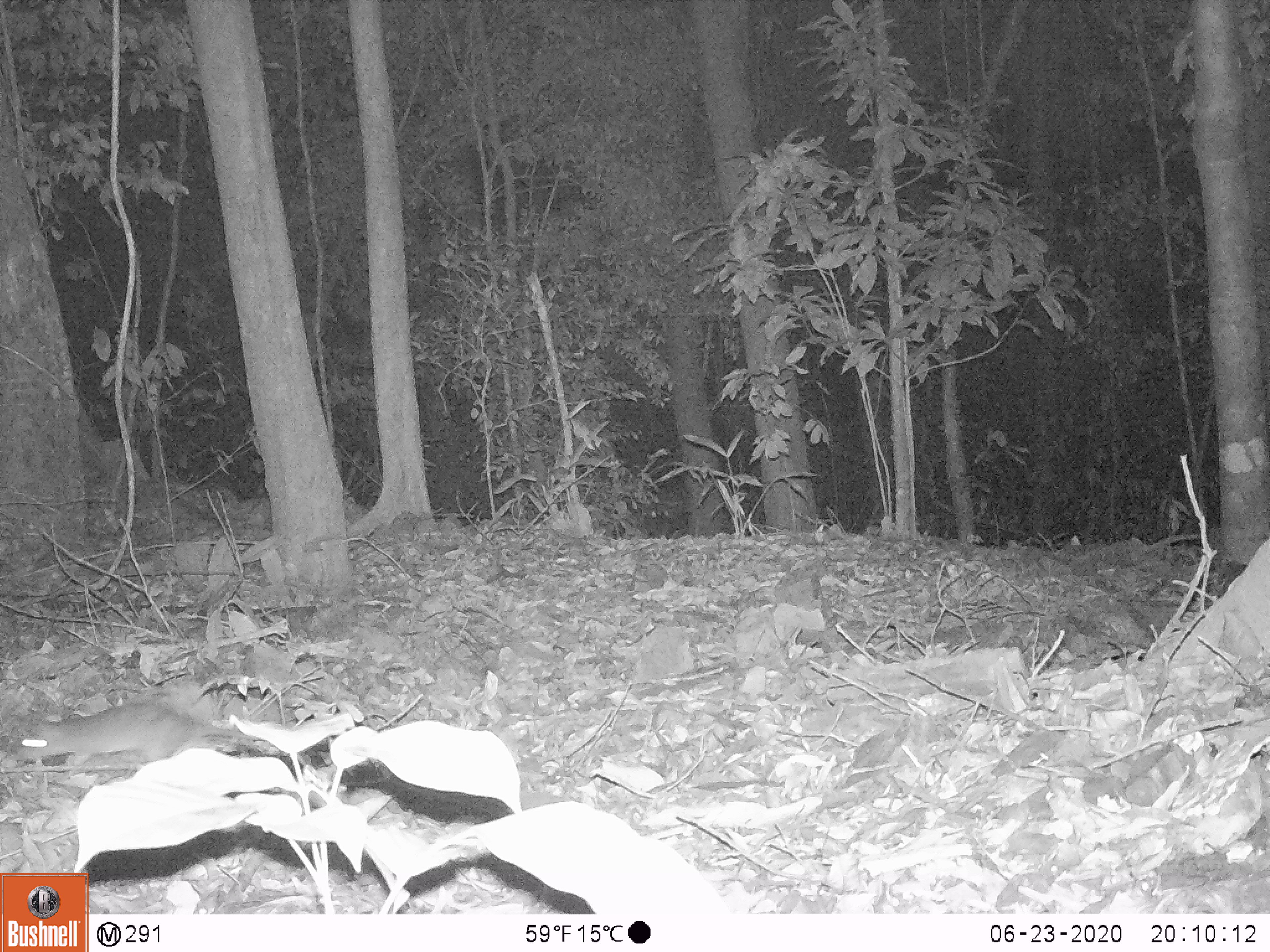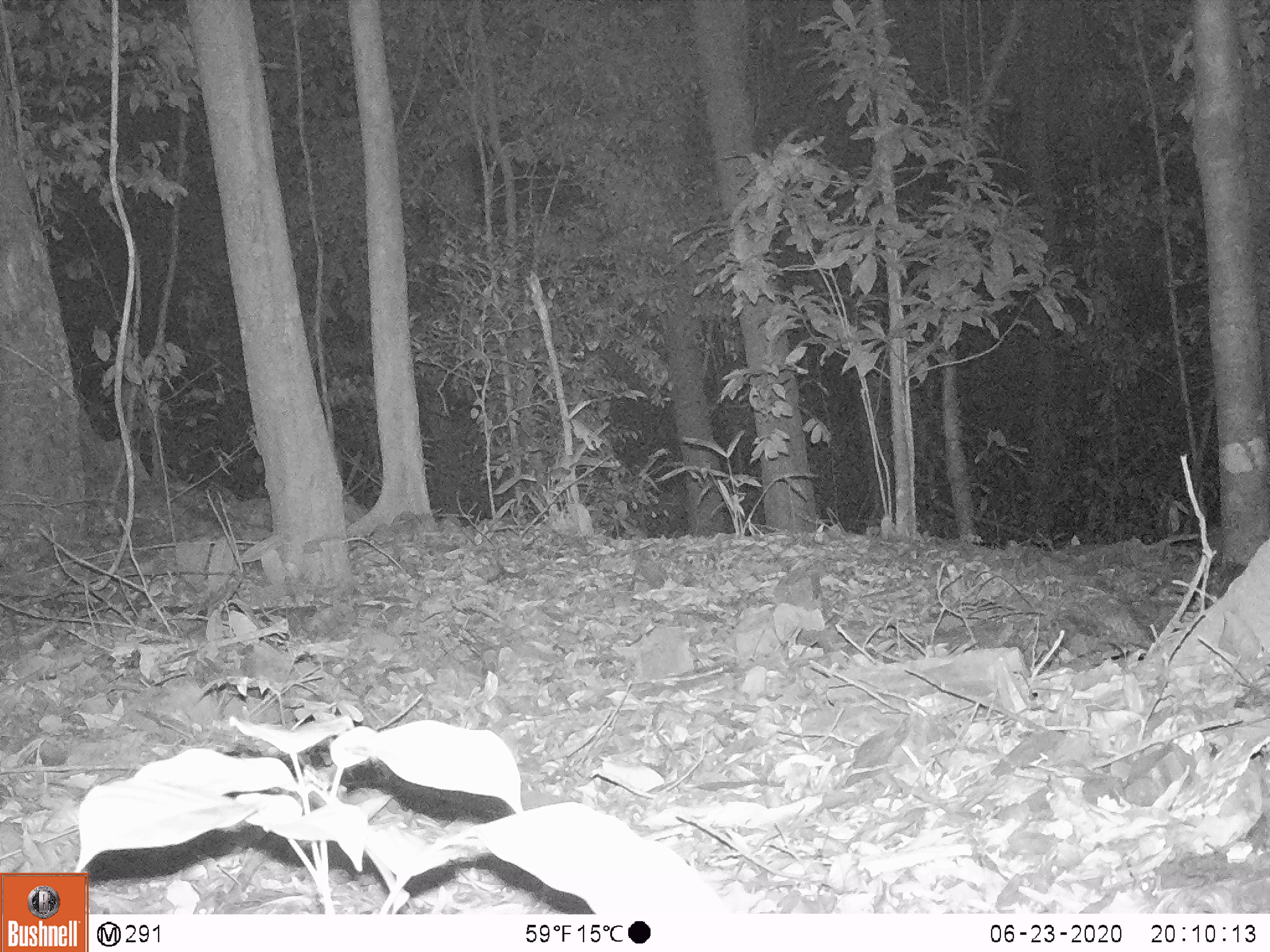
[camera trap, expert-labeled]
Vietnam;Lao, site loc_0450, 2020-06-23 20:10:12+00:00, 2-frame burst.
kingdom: Animalia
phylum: Chordata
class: Mammalia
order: Rodentia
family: Muridae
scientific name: Muridae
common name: old-world mice and rats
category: unidentified murid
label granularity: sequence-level